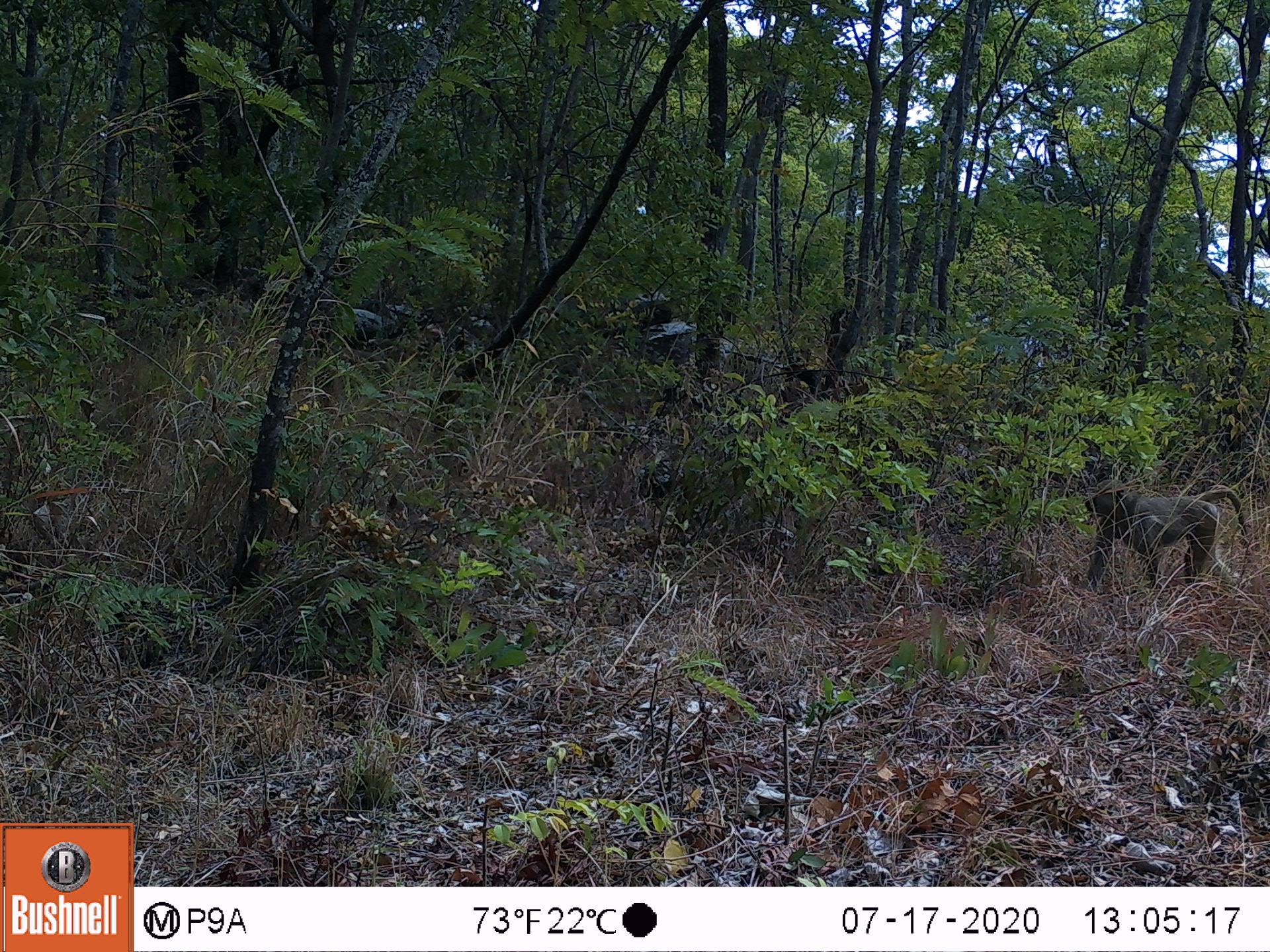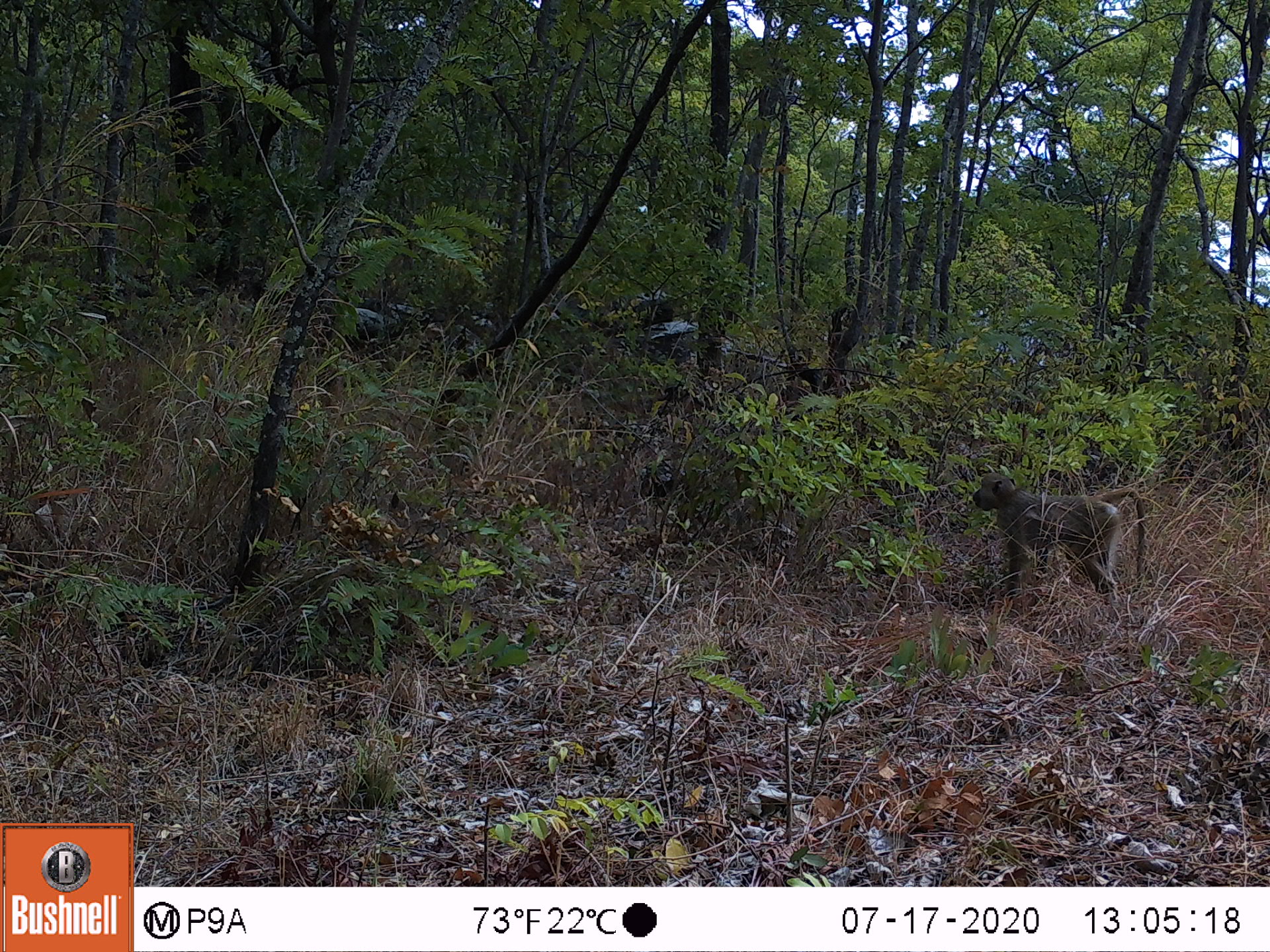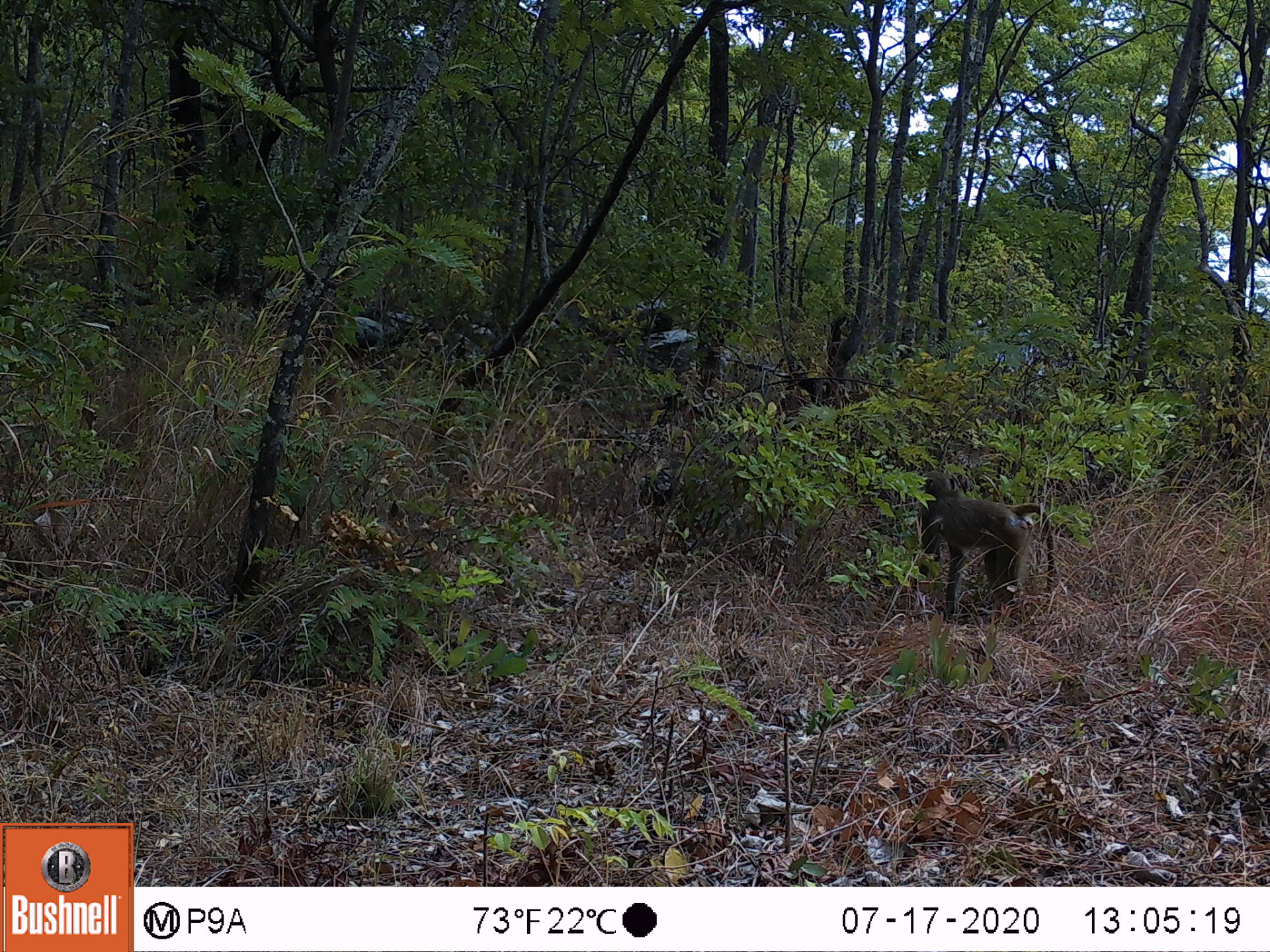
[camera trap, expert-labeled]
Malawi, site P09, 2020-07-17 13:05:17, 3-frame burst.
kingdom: Animalia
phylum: Chordata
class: Mammalia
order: Primates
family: Cercopithecidae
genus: Papio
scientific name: Papio cynocephalus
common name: yellow baboon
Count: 1.